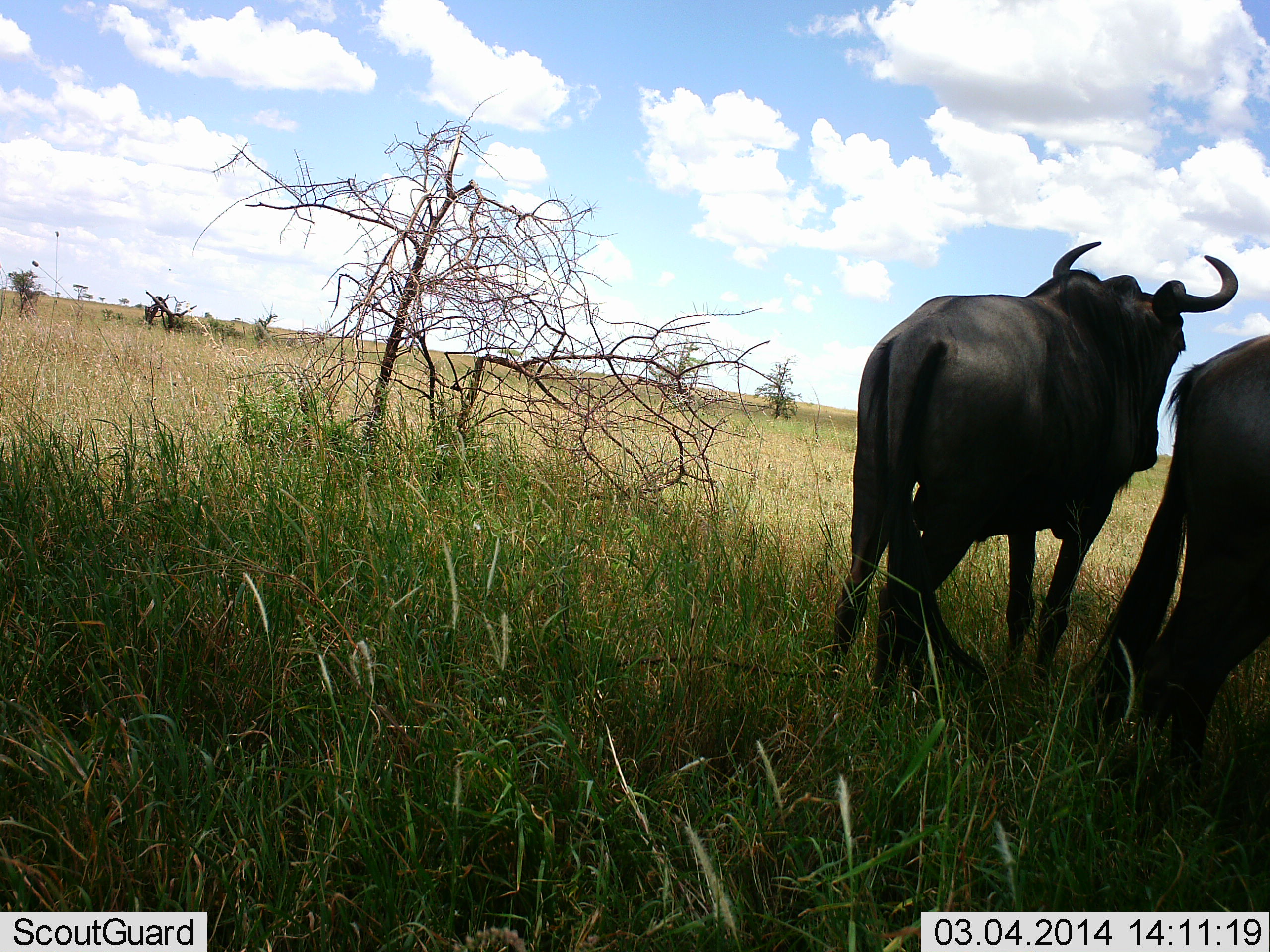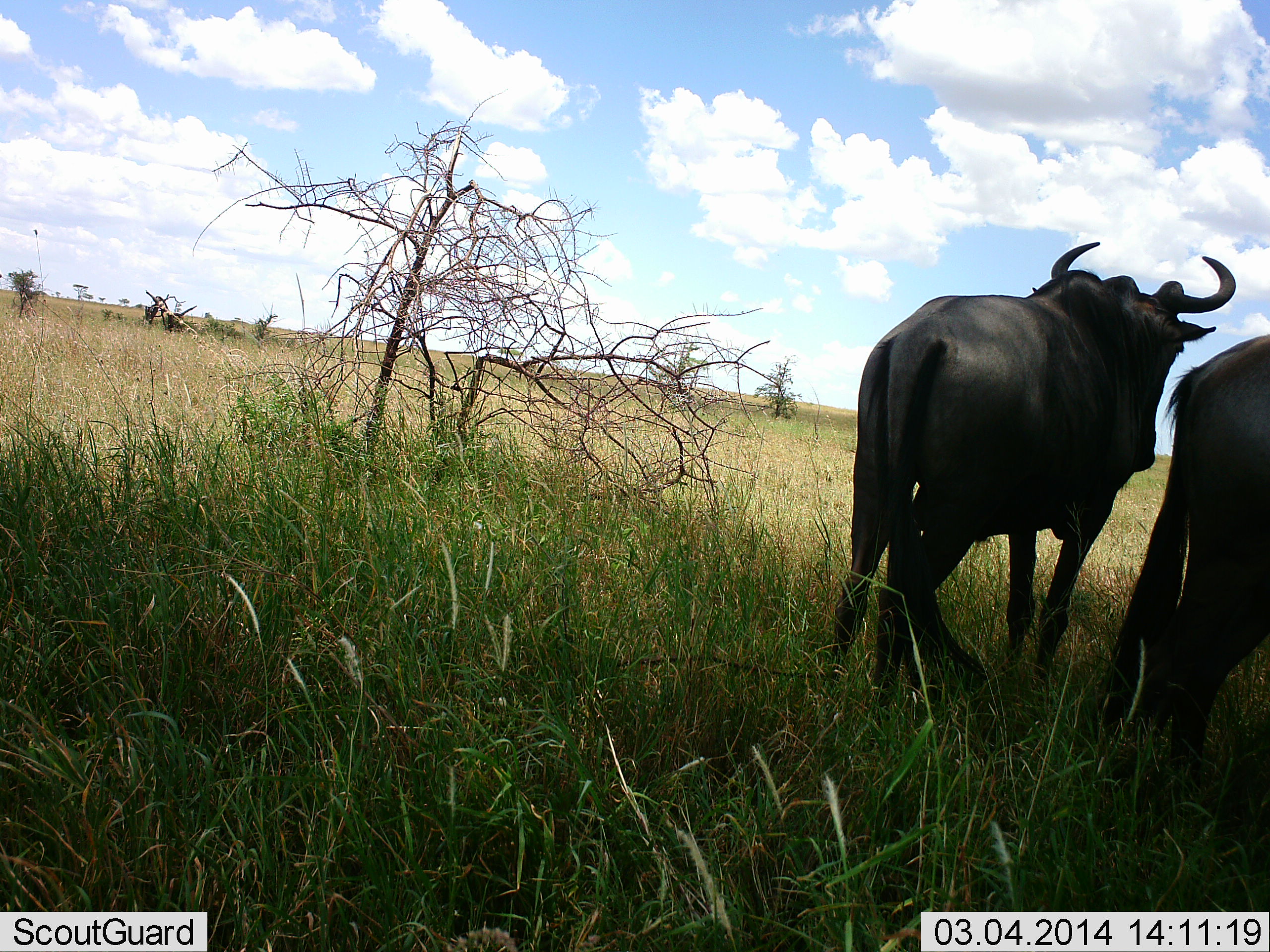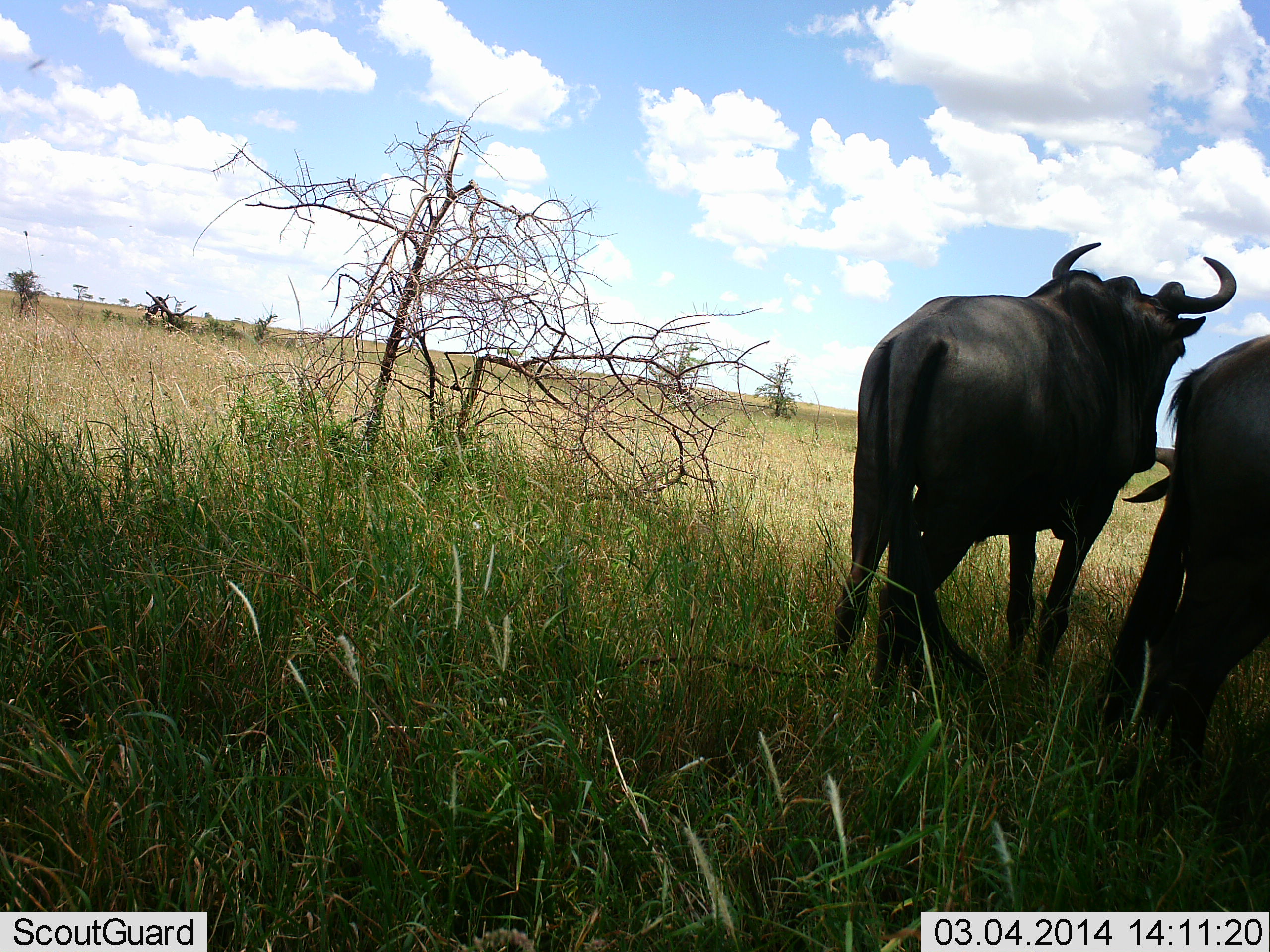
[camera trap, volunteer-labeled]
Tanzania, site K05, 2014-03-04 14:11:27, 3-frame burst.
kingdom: Animalia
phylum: Chordata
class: Mammalia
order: Artiodactyla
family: Bovidae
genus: Connochaetes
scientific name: Connochaetes taurinus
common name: blue wildebeest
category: wildebeest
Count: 2.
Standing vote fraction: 100%.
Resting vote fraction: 0%.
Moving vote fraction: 0%.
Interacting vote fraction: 0%.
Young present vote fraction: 0%.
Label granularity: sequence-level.